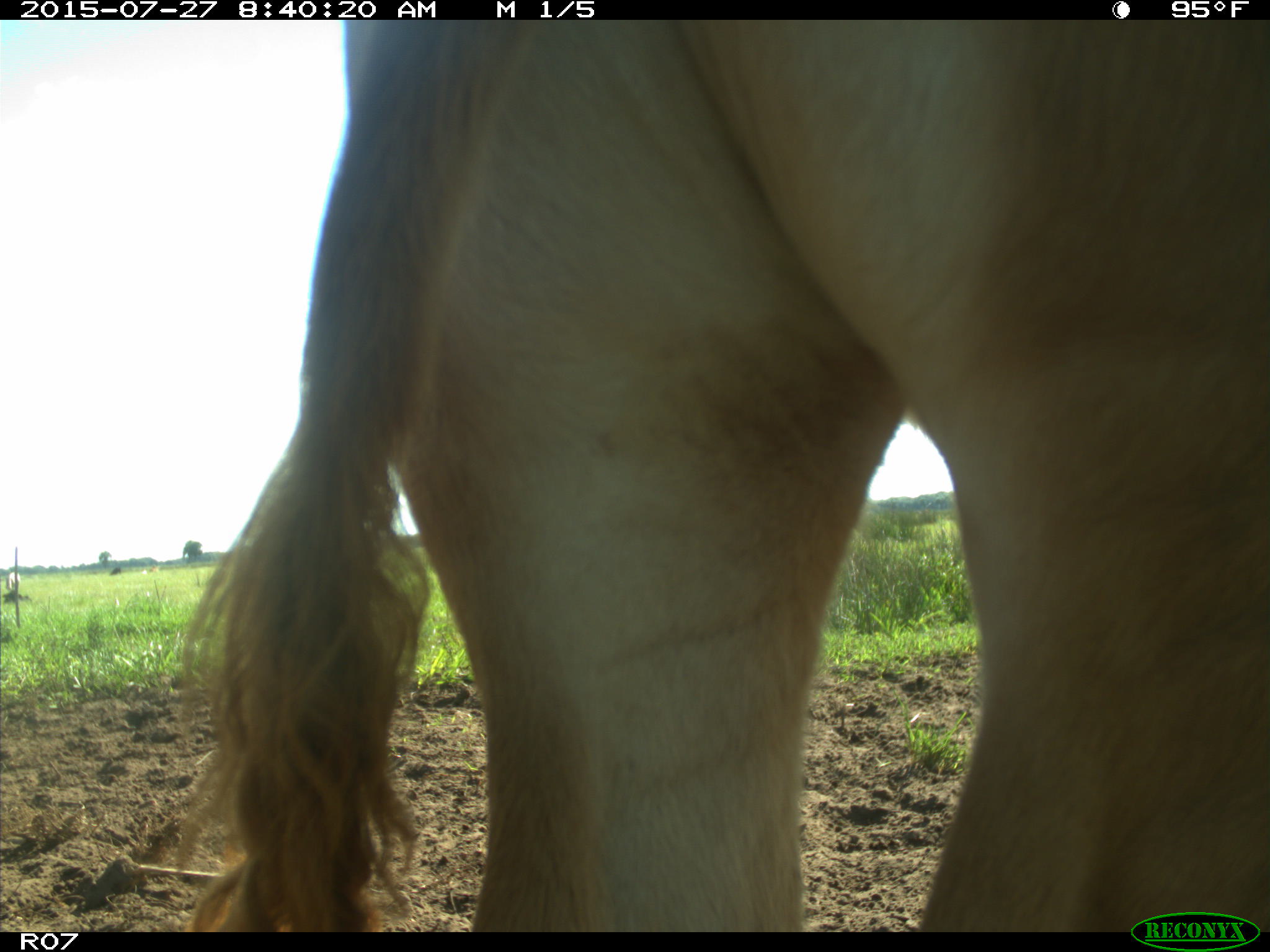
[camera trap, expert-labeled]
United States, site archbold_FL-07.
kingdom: Animalia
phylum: Chordata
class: Mammalia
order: Artiodactyla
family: Bovidae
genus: Bos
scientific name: Bos taurus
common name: domestic cow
Bos taurus (domestic cow).